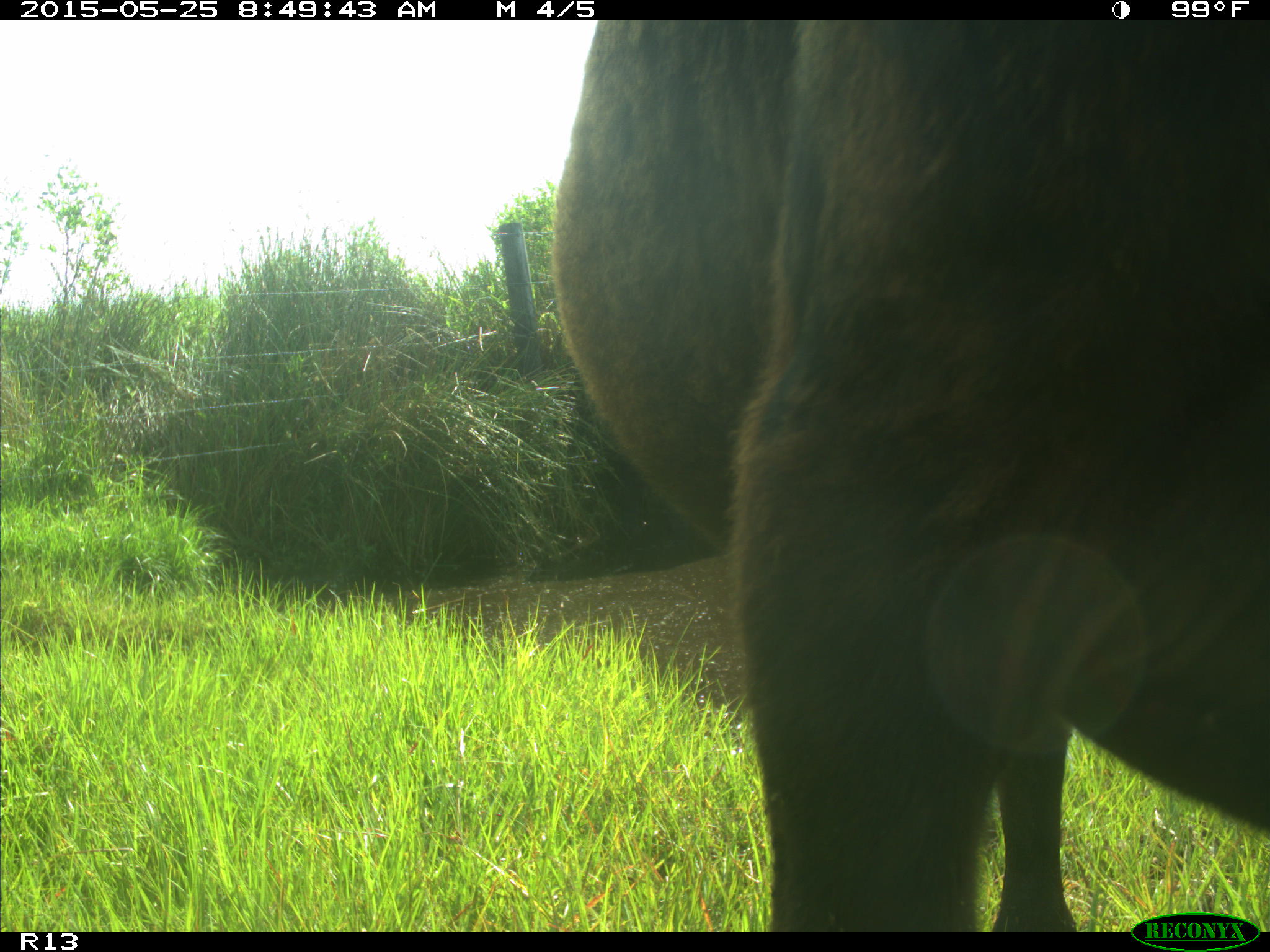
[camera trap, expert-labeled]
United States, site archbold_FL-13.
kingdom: Animalia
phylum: Chordata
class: Mammalia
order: Artiodactyla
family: Bovidae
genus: Bos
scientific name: Bos taurus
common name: domestic cow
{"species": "Bos taurus (domestic cow)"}